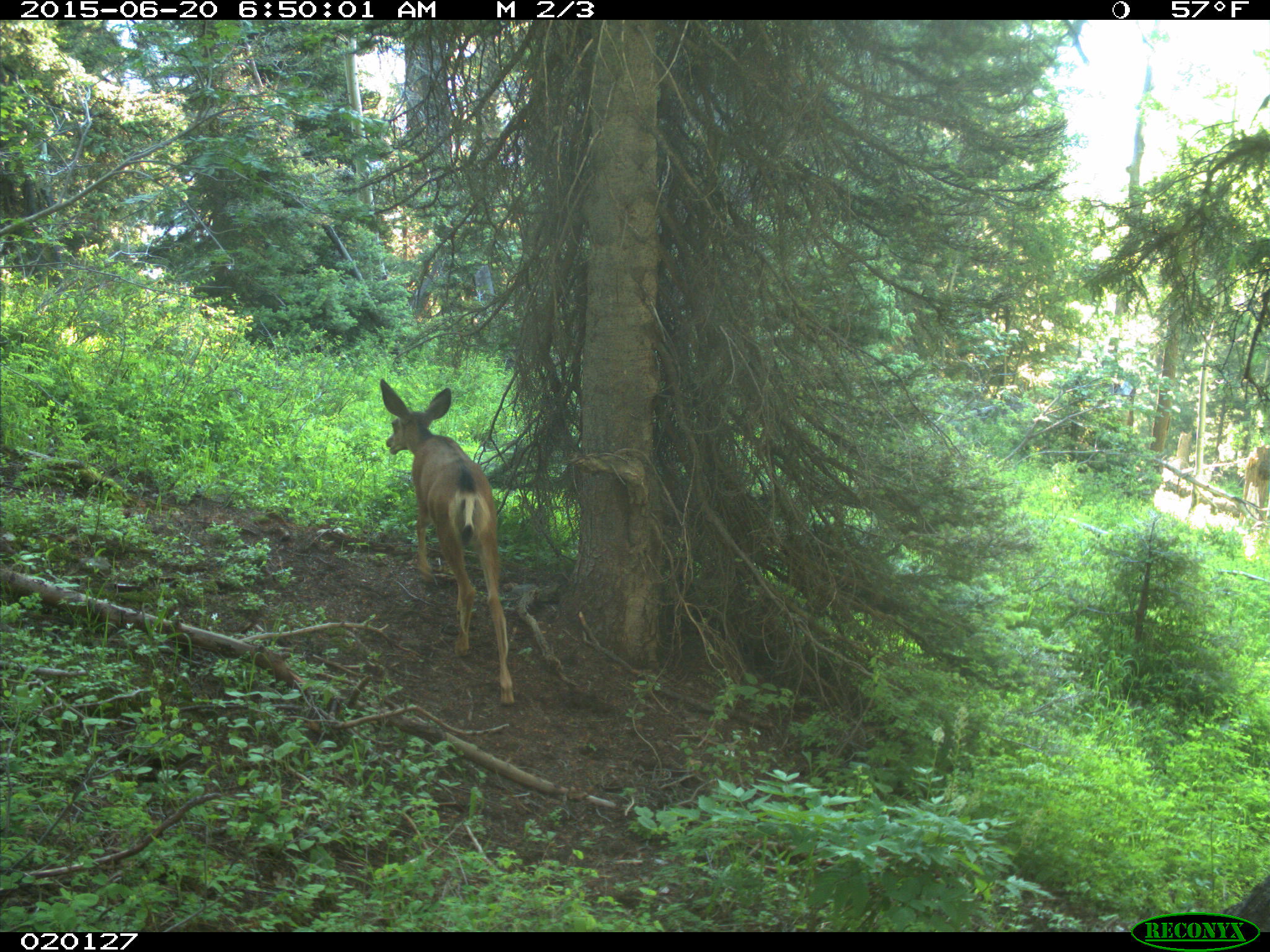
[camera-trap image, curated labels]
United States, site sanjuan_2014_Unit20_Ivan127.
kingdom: Animalia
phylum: Chordata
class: Mammalia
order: Artiodactyla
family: Cervidae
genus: Odocoileus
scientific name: Odocoileus hemionus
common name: mule deer